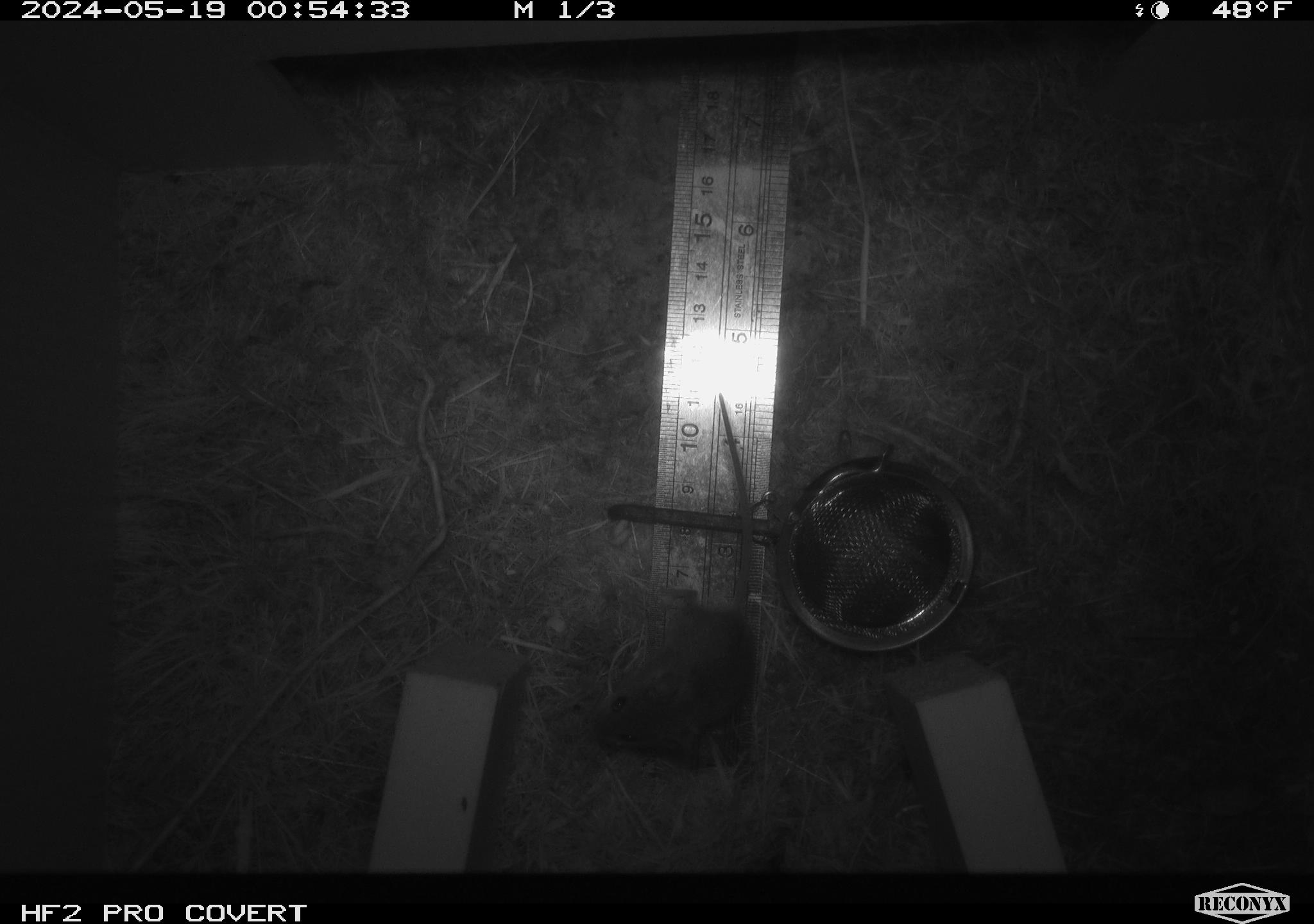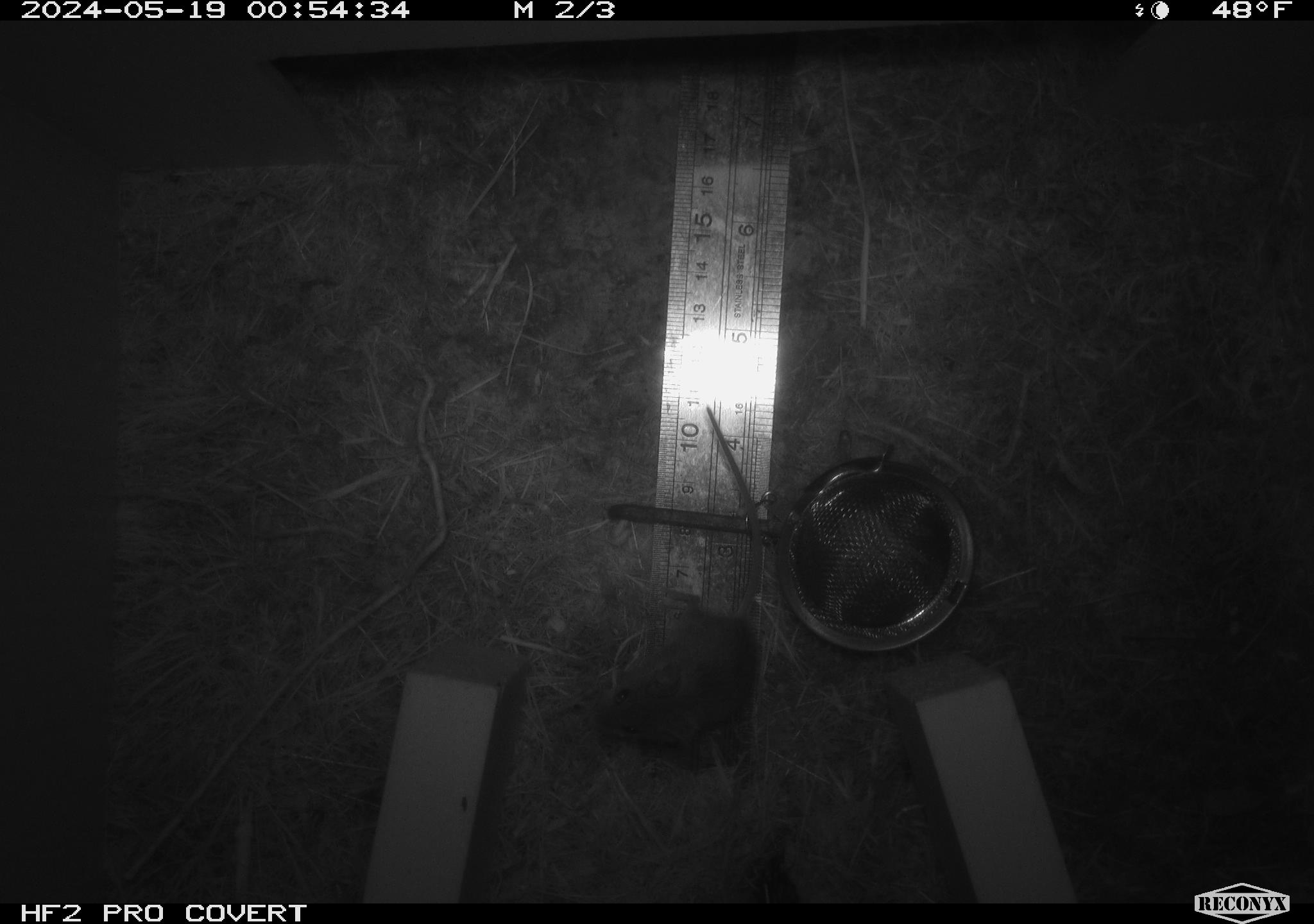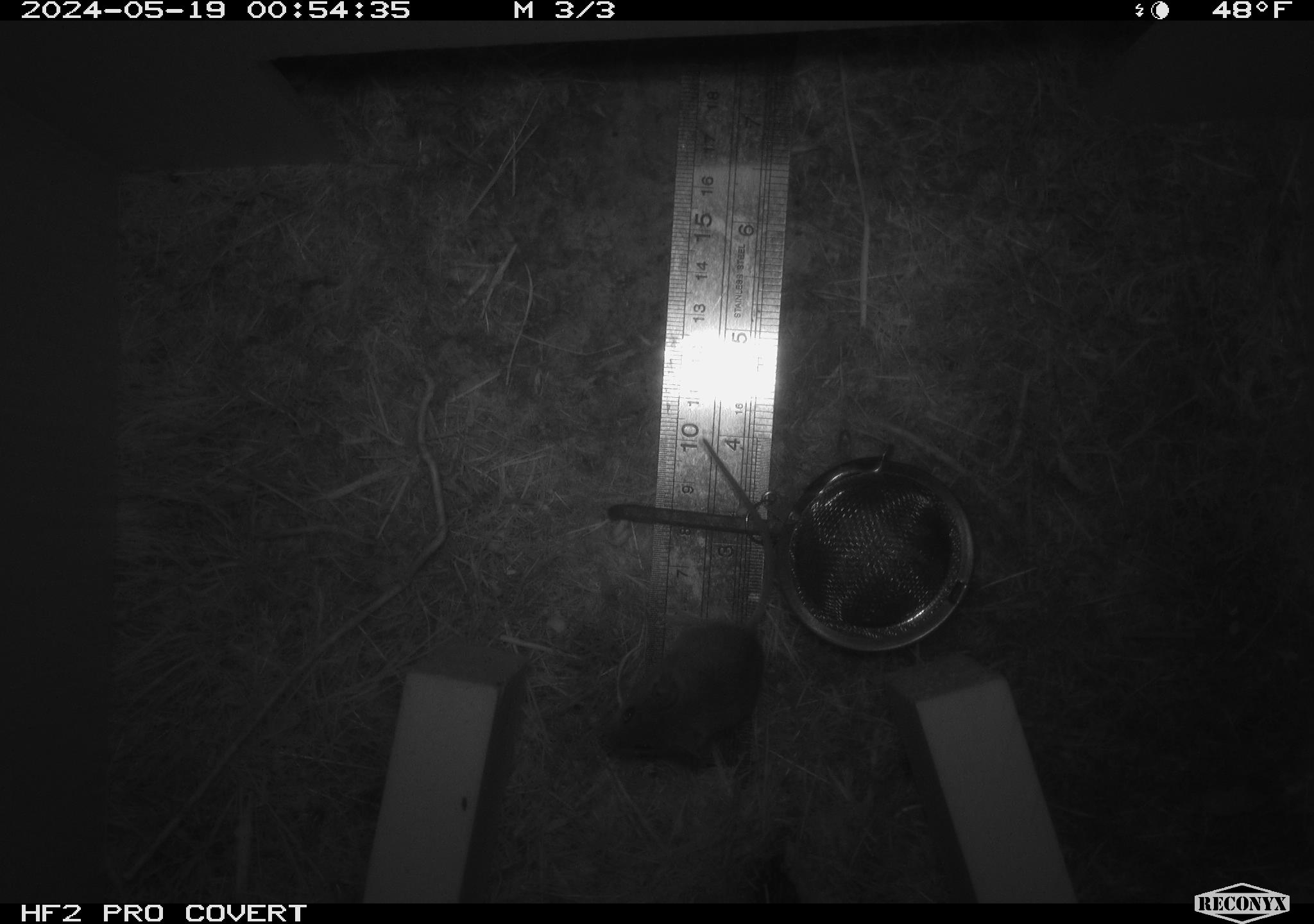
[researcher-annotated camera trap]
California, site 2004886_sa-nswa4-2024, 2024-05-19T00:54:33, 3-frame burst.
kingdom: Animalia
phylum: Chordata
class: Mammalia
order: Rodentia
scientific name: Rodentia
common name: rodent